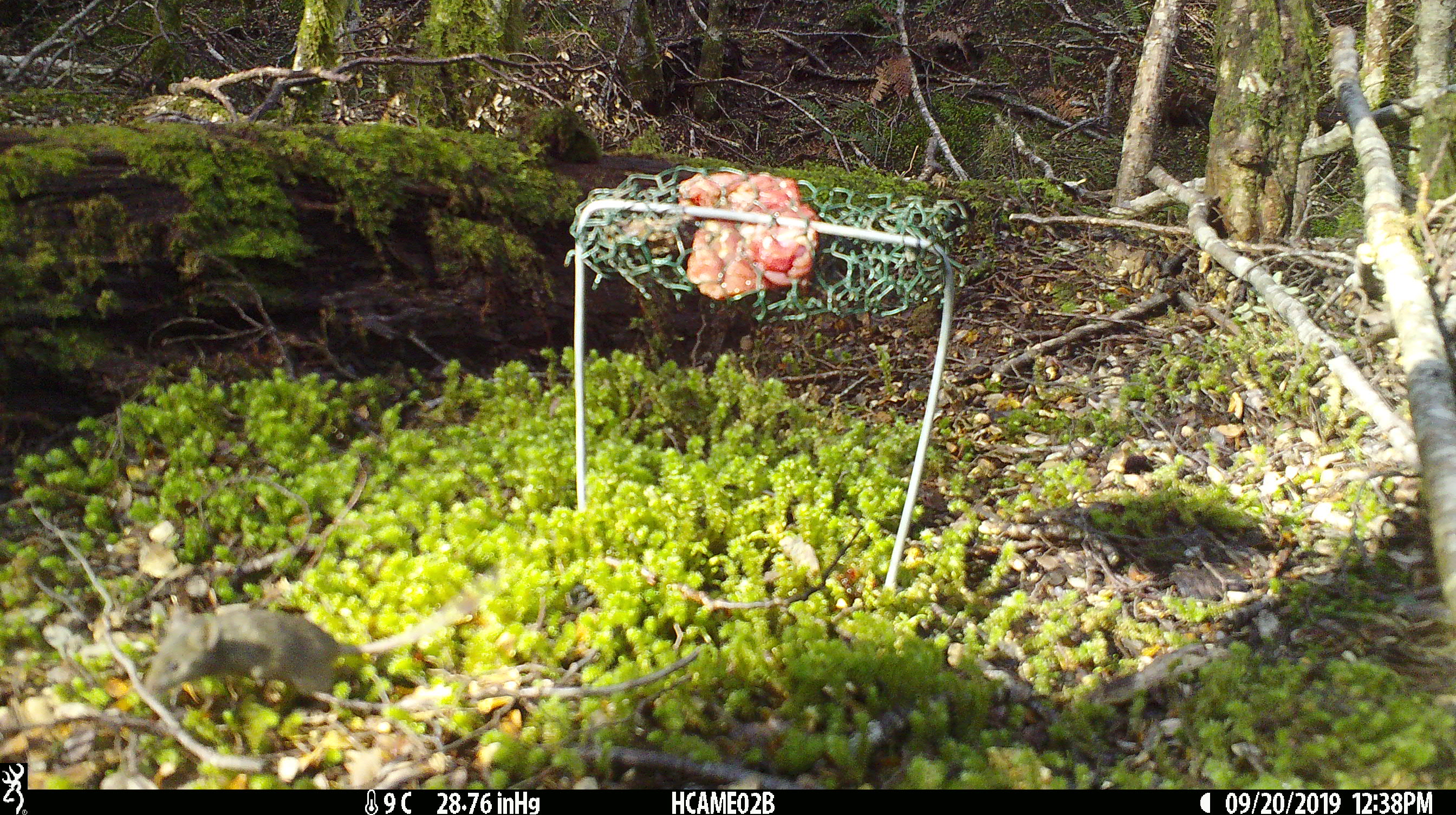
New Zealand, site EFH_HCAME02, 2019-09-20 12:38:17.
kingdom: Animalia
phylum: Chordata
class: Mammalia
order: Rodentia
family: Muridae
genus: Mus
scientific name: Mus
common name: mouse